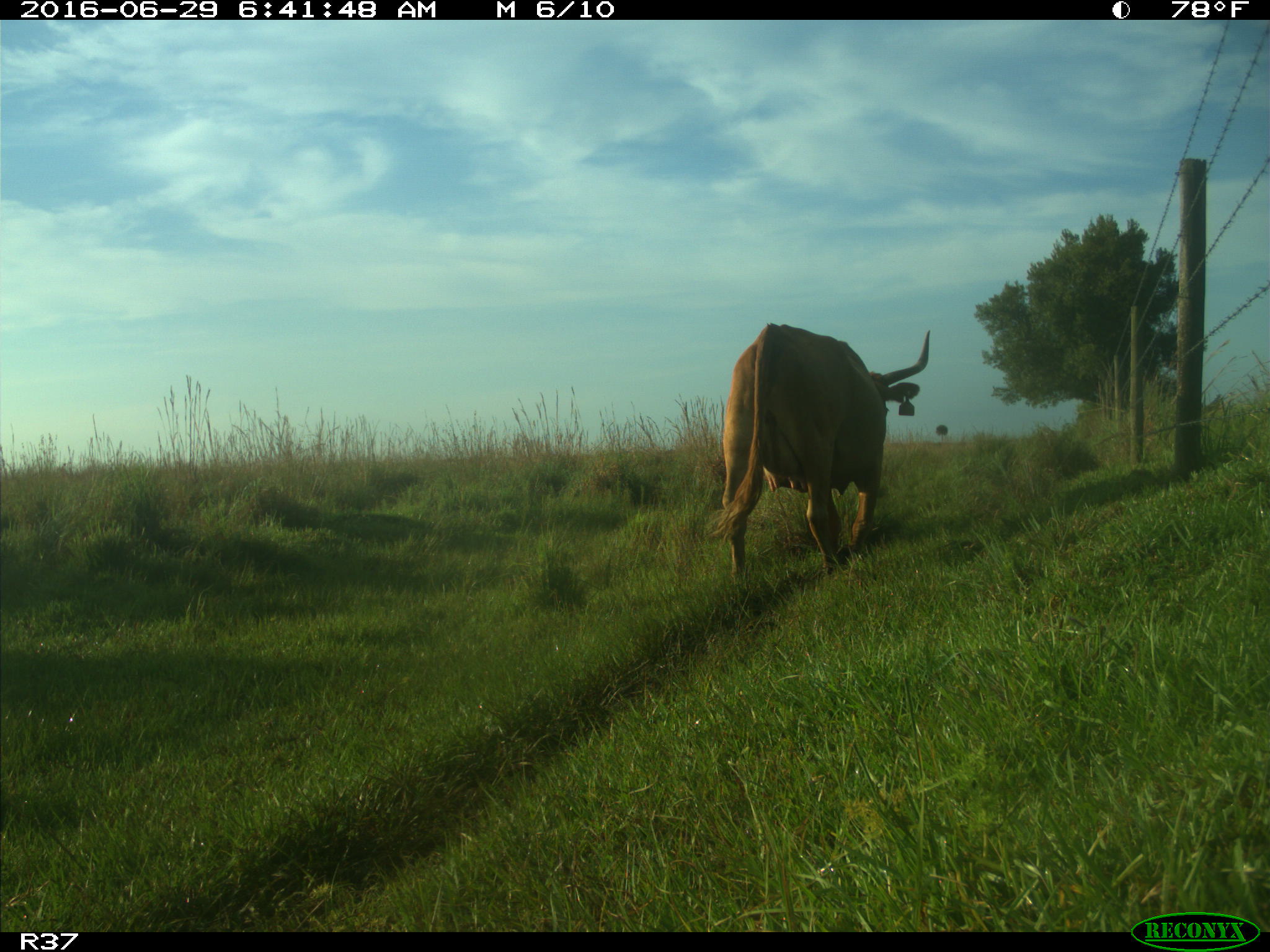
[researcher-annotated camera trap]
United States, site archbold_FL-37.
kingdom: Animalia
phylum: Chordata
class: Mammalia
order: Artiodactyla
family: Bovidae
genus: Bos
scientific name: Bos taurus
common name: domestic cow